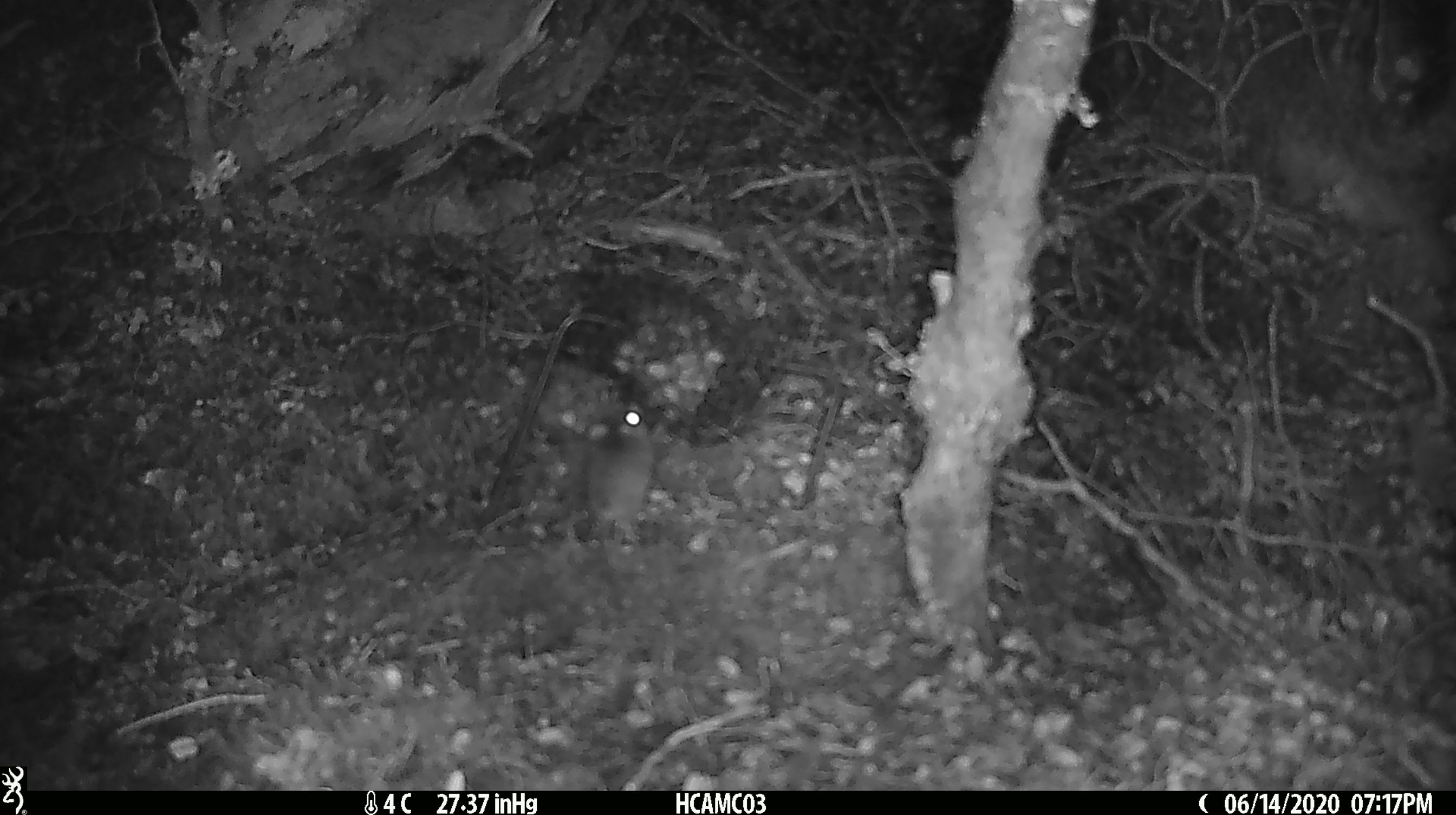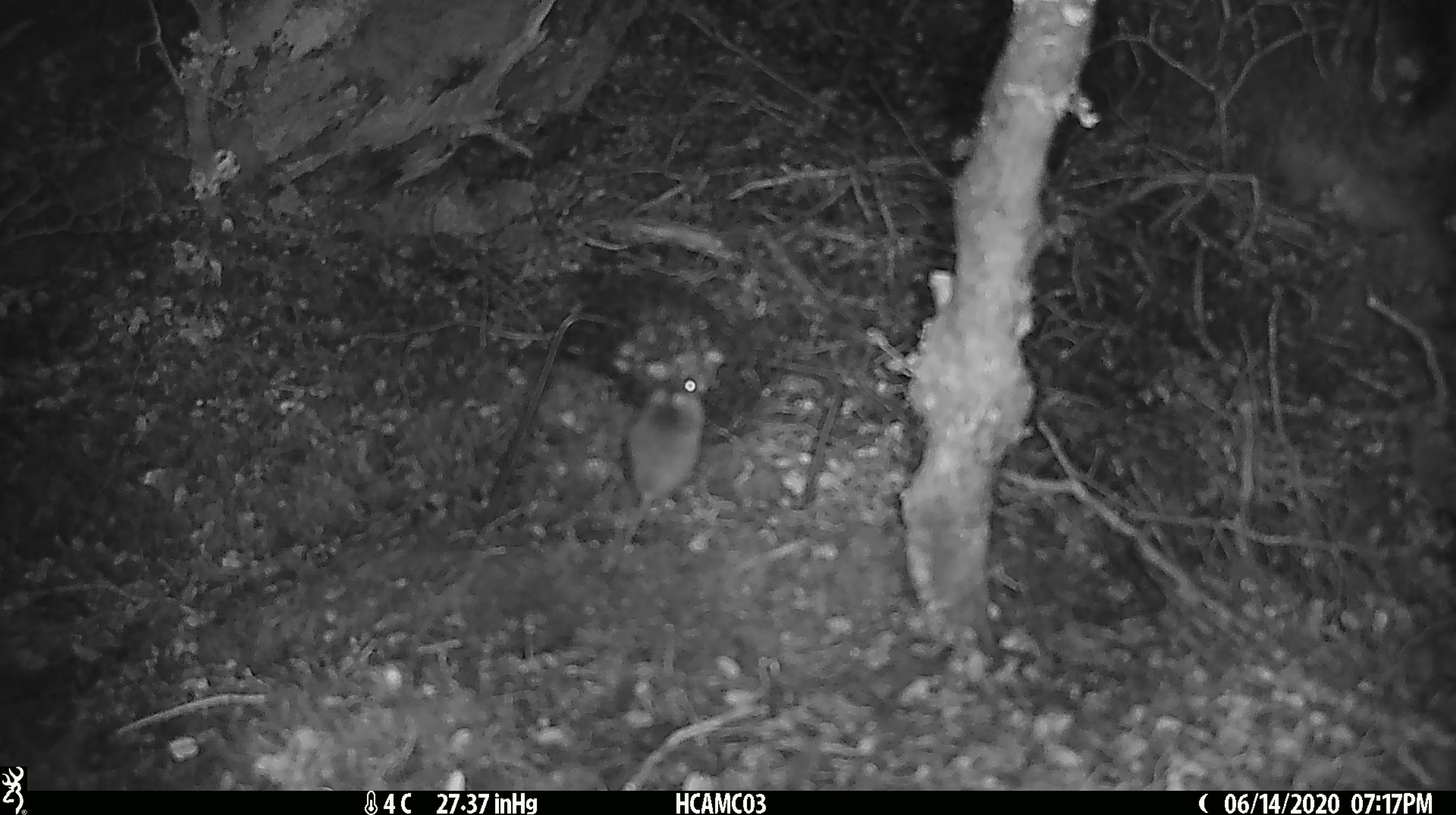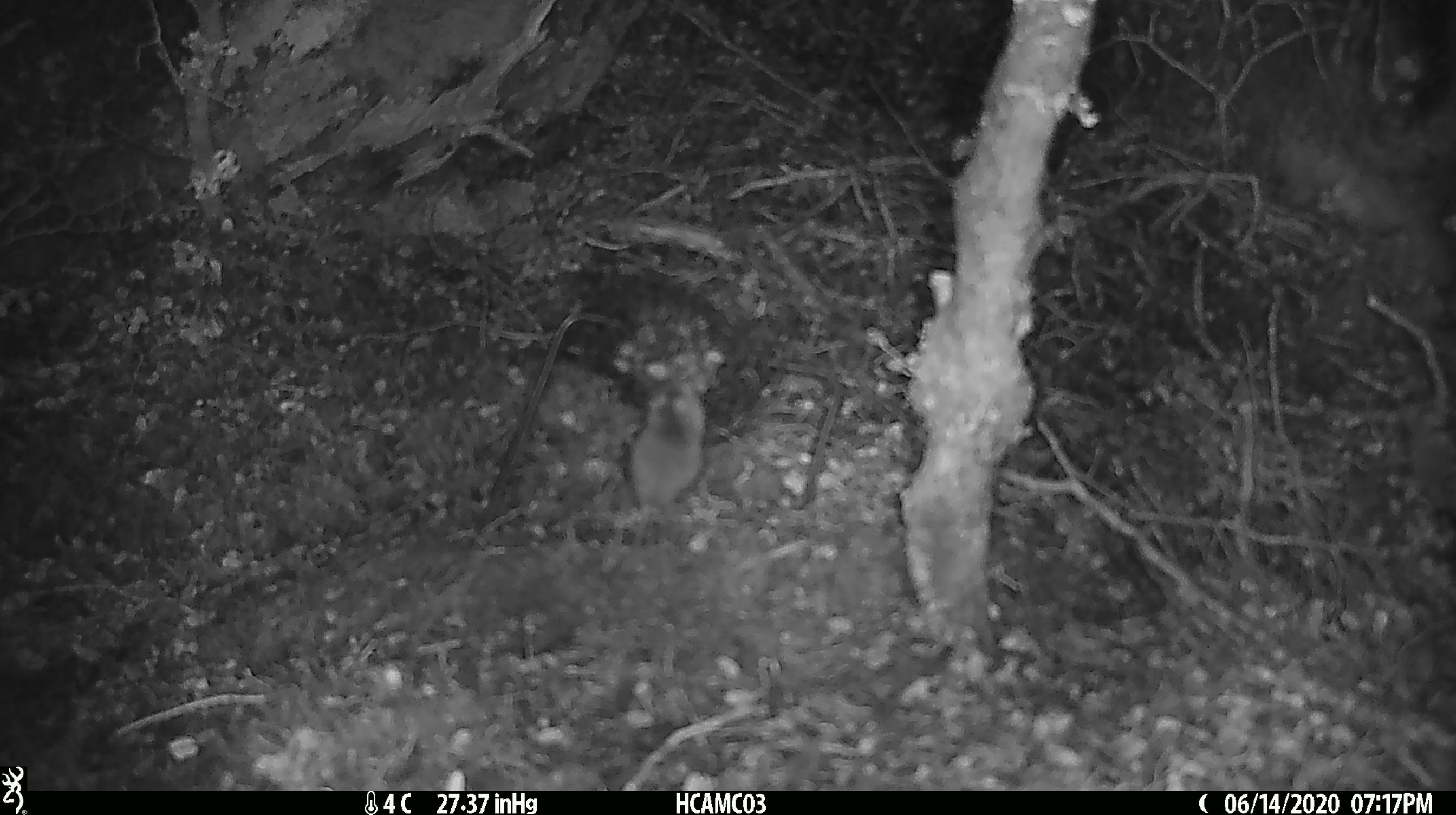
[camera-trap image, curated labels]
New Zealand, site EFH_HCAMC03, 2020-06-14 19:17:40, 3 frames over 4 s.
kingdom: Animalia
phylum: Chordata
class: Mammalia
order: Rodentia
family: Muridae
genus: Mus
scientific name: Mus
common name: mouse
Mouse (Mus).